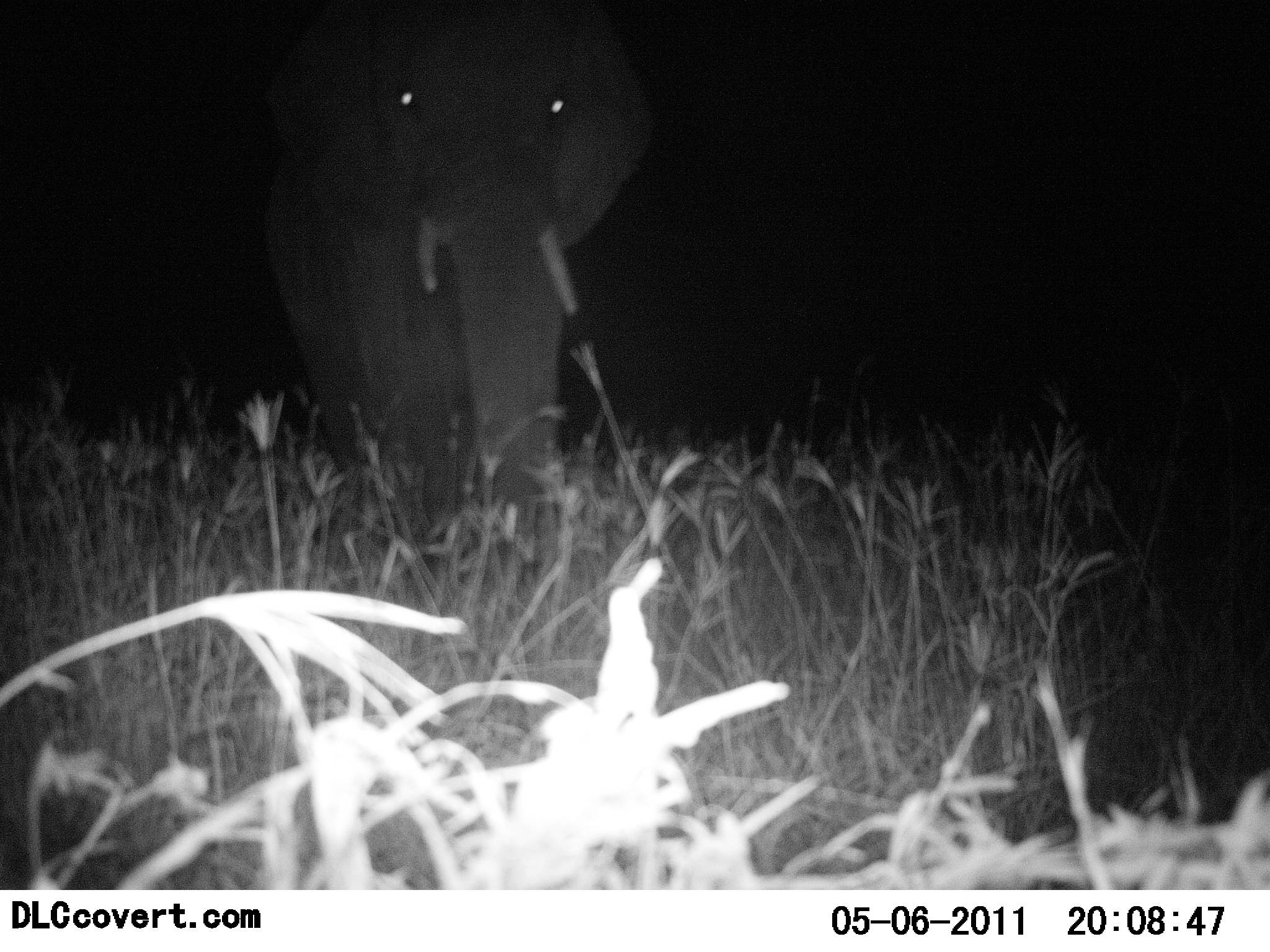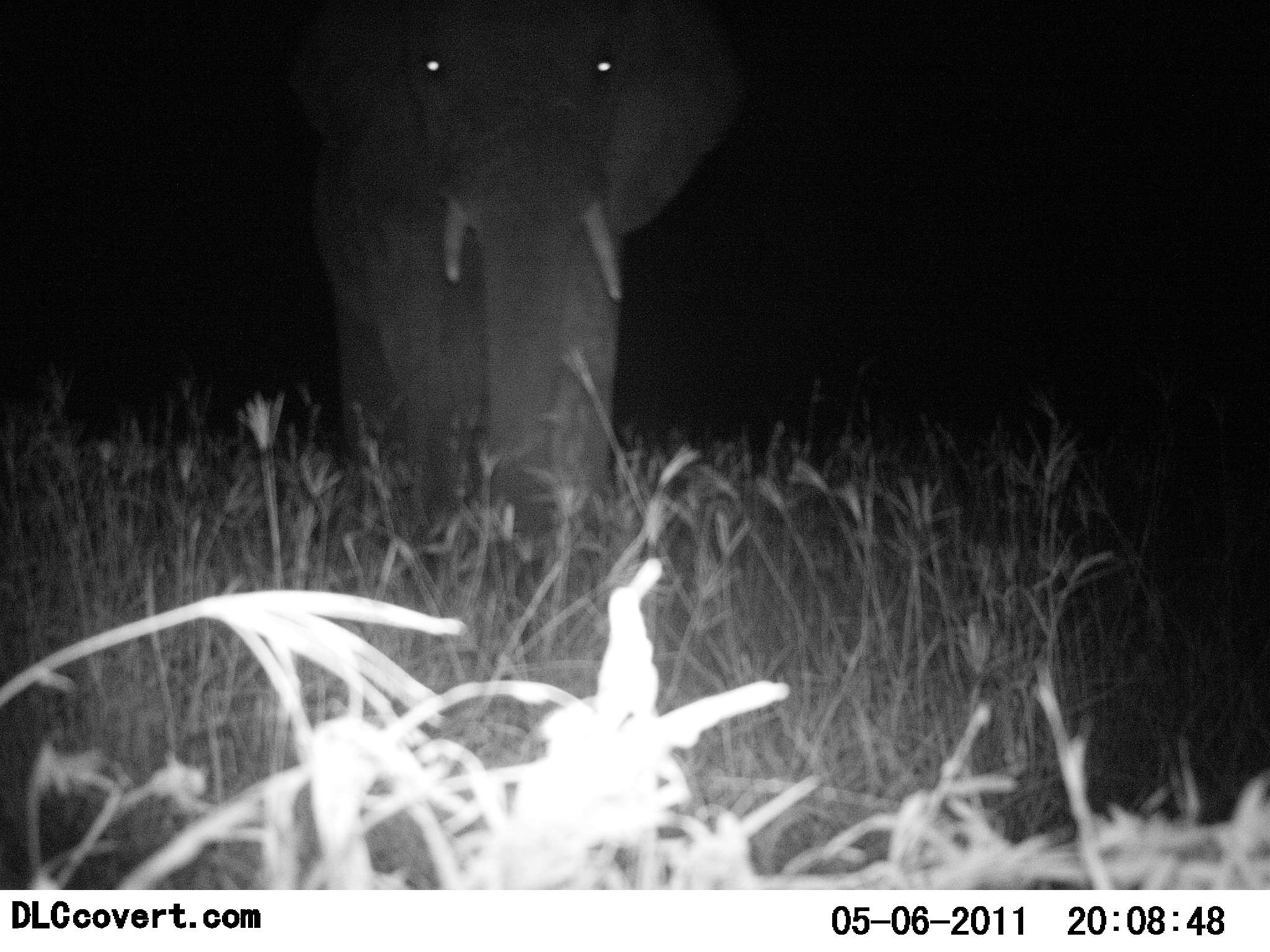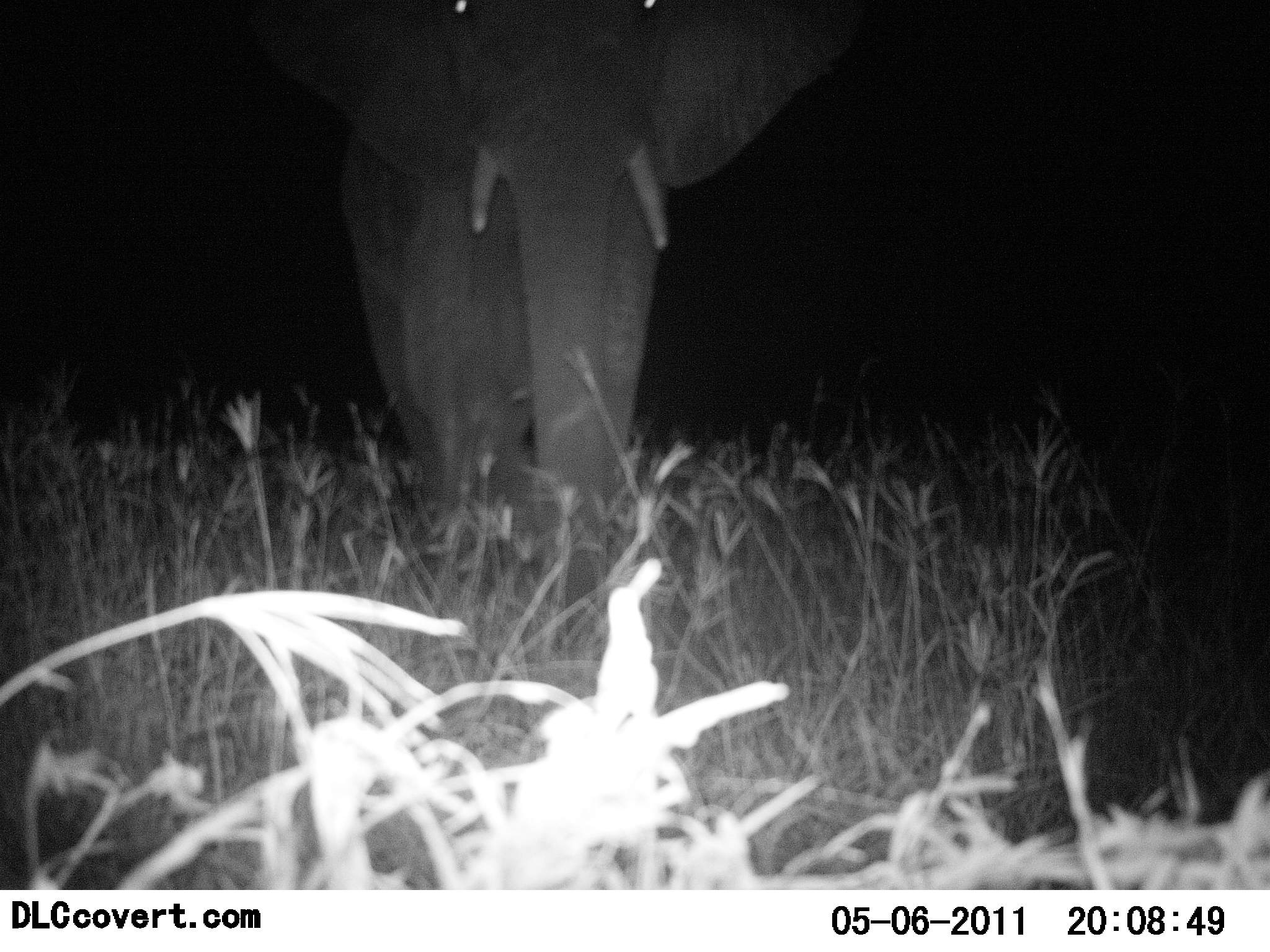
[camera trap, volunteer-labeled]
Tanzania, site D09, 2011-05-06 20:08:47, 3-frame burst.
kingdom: Animalia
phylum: Chordata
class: Mammalia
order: Proboscidea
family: Elephantidae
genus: Loxodonta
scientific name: Loxodonta africana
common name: african bush elephant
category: elephant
Elephant (african bush elephant) (Loxodonta africana), count 1. Behavior (volunteer vote fractions): standing 0%, resting 0%, moving 100%, interacting 0%. Young present (vote fraction): 0%. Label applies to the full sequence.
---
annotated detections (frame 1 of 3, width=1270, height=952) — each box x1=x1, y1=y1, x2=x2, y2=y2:
animal: x1=251, y1=0, x2=661, y2=561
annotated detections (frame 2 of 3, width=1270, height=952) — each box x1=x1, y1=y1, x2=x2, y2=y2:
animal: x1=283, y1=0, x2=755, y2=568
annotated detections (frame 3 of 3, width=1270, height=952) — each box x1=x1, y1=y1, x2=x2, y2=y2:
animal: x1=236, y1=0, x2=876, y2=589